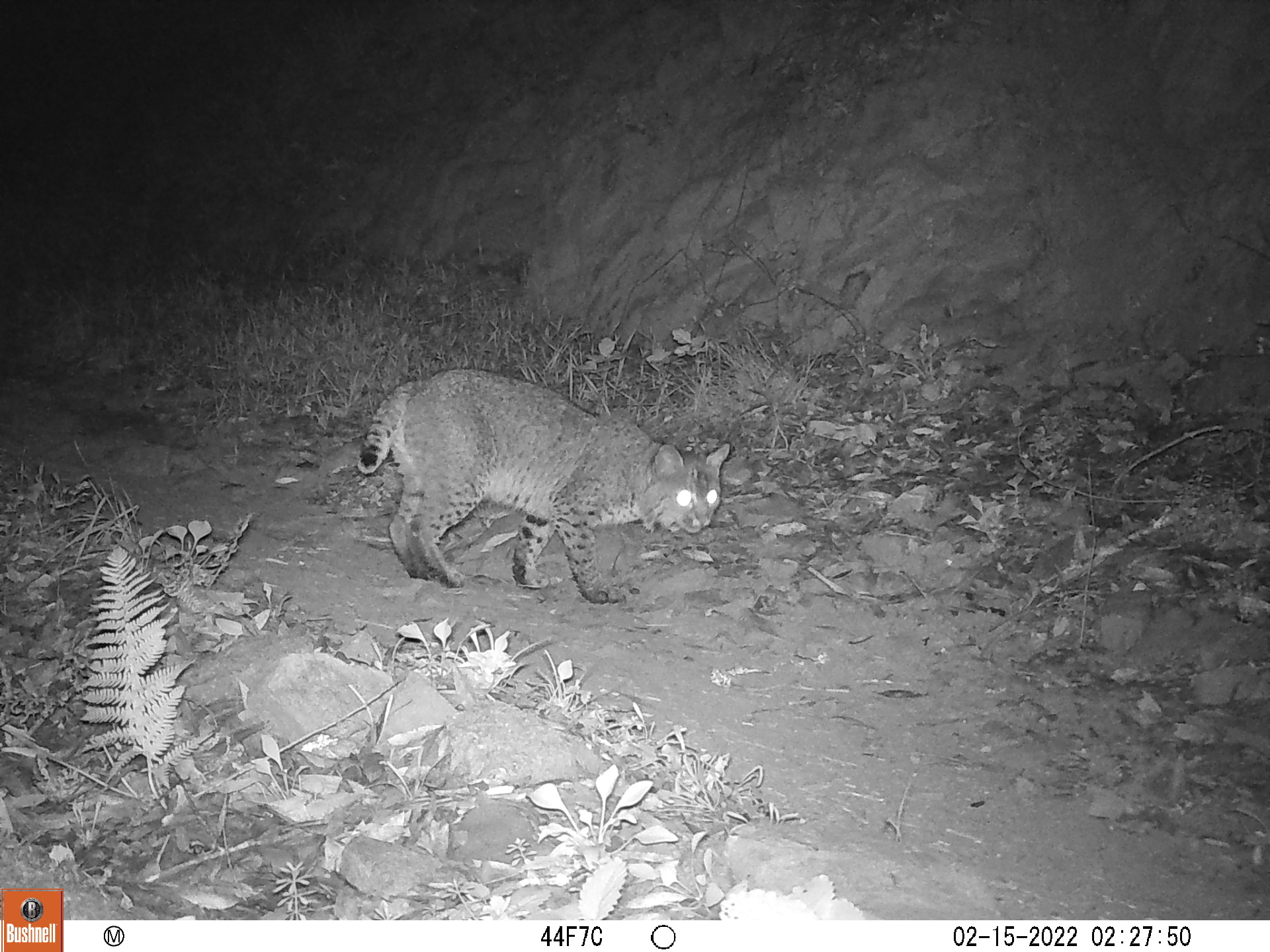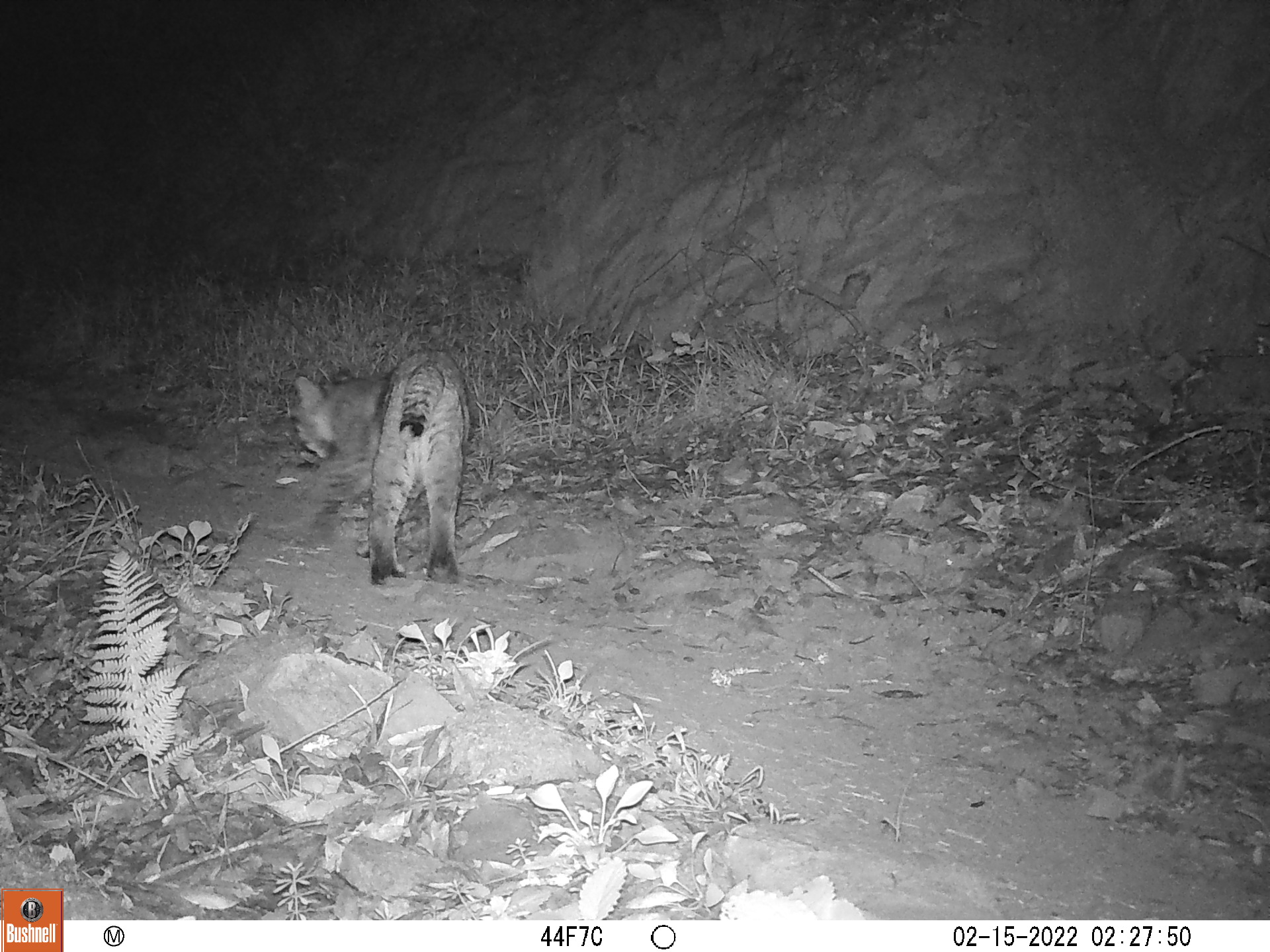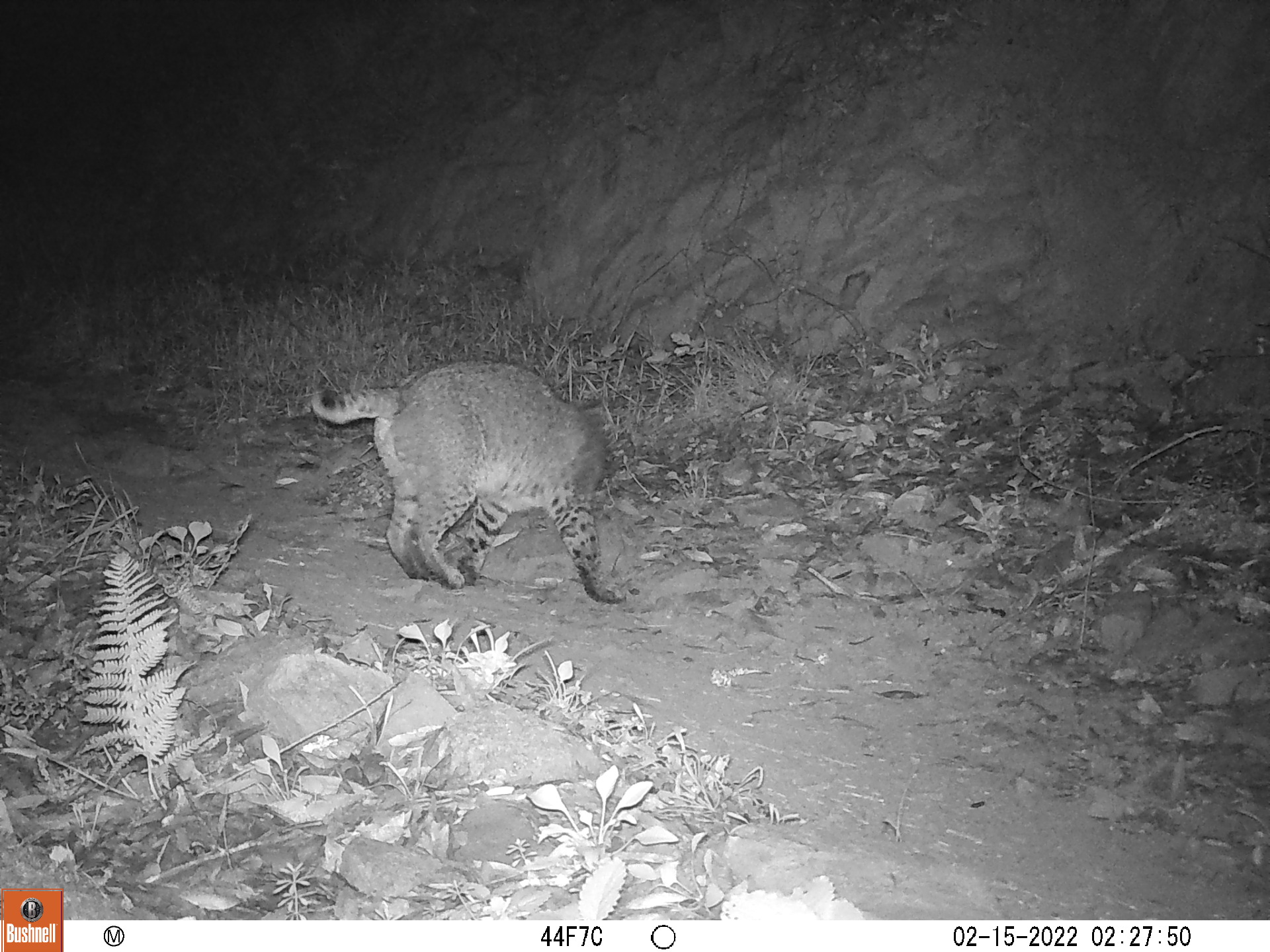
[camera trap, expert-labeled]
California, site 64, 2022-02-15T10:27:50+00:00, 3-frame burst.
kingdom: Animalia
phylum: Chordata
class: Mammalia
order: Carnivora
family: Felidae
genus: Lynx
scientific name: Lynx rufus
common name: bobcat